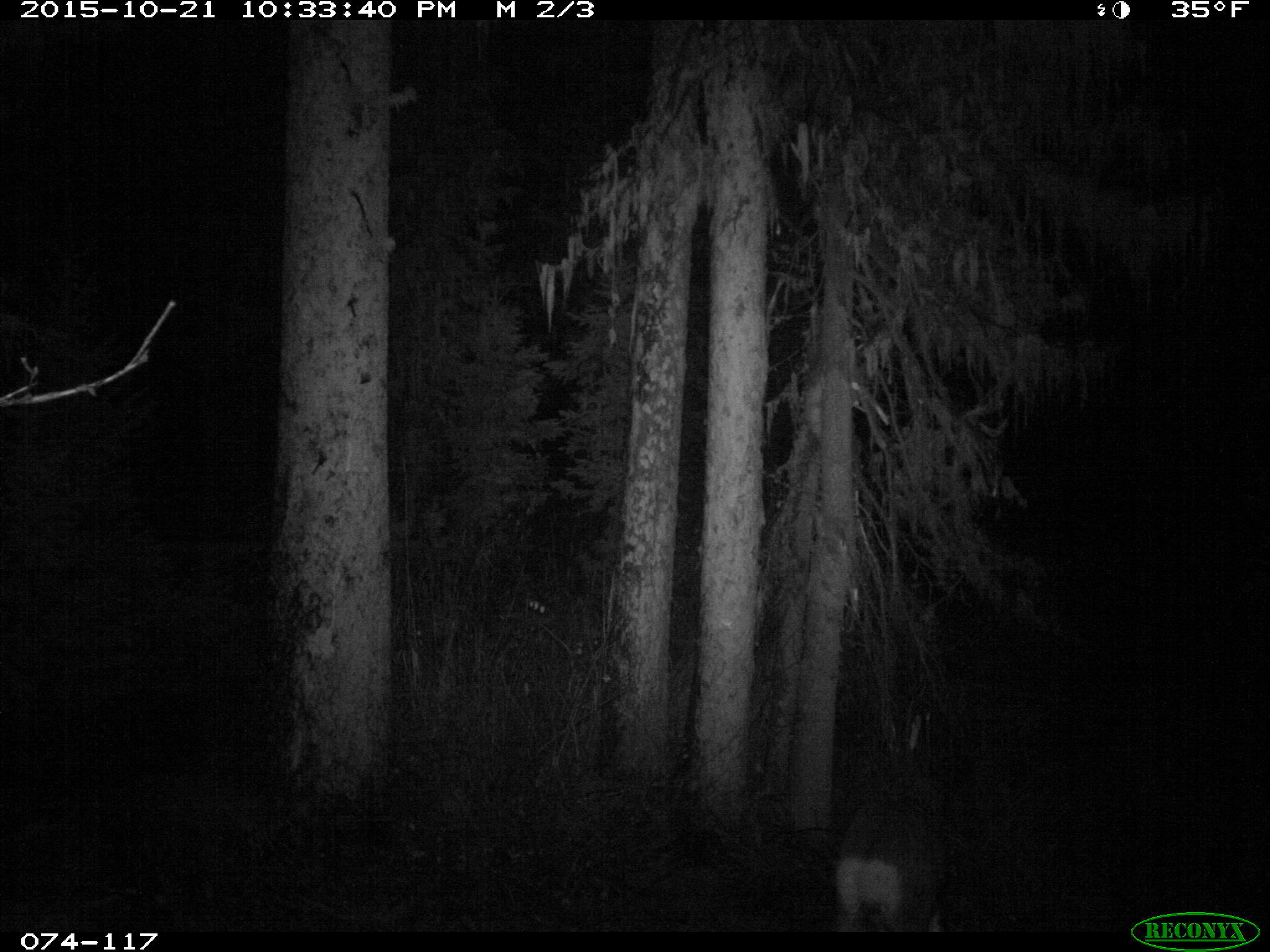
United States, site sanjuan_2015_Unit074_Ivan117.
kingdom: Animalia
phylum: Chordata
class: Mammalia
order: Artiodactyla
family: Cervidae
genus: Odocoileus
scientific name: Odocoileus hemionus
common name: mule deer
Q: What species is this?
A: Odocoileus hemionus (mule deer).